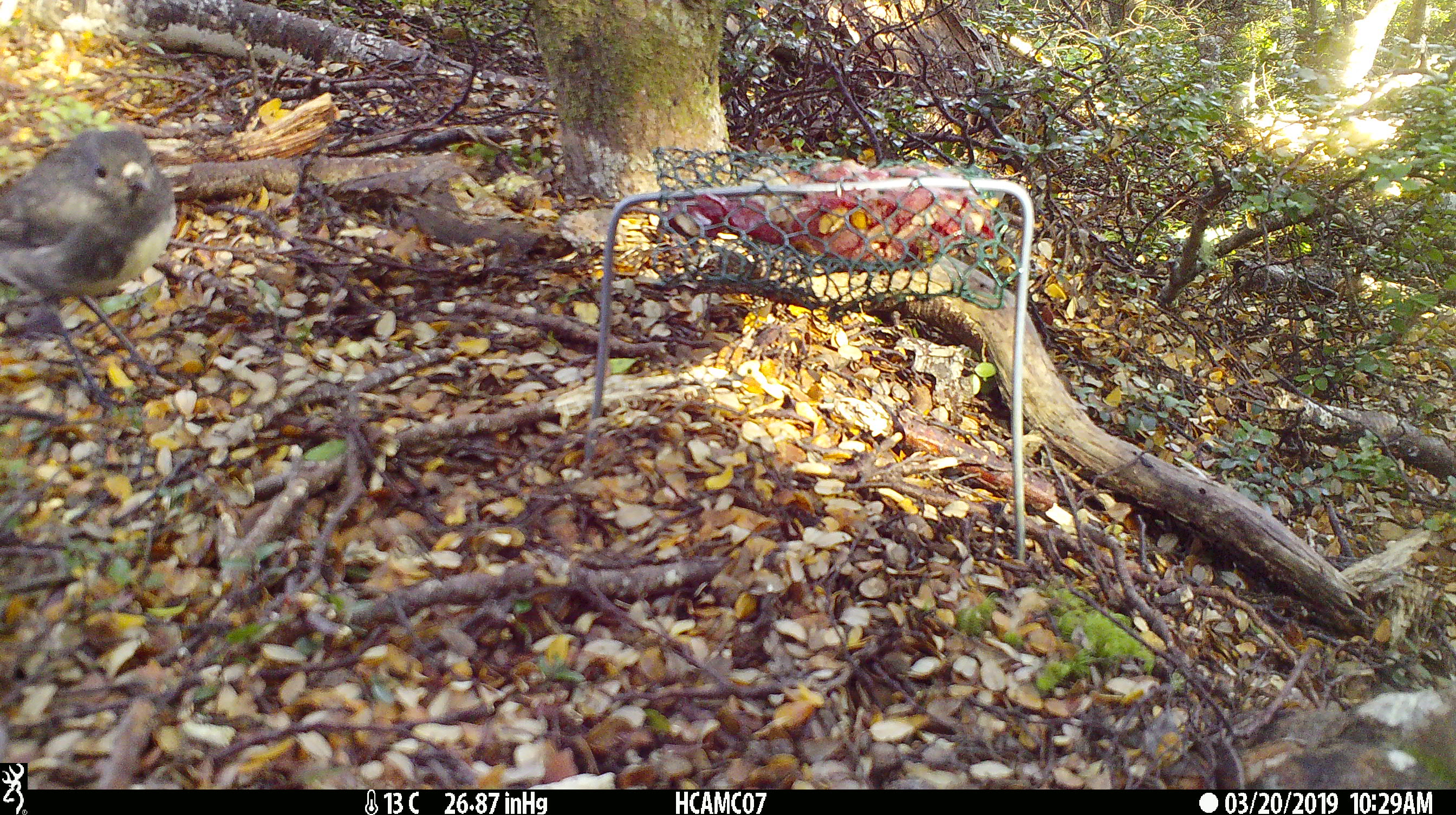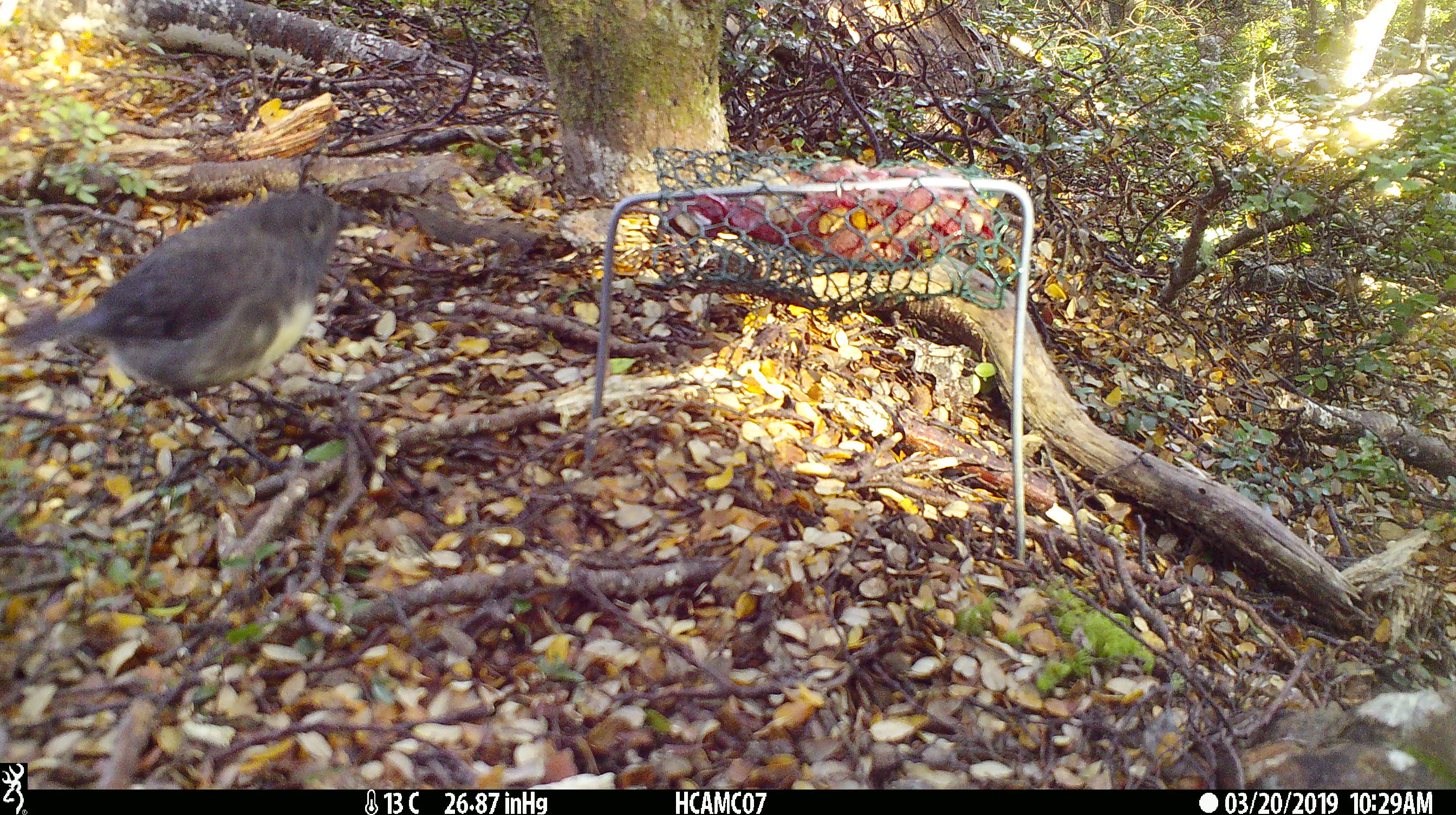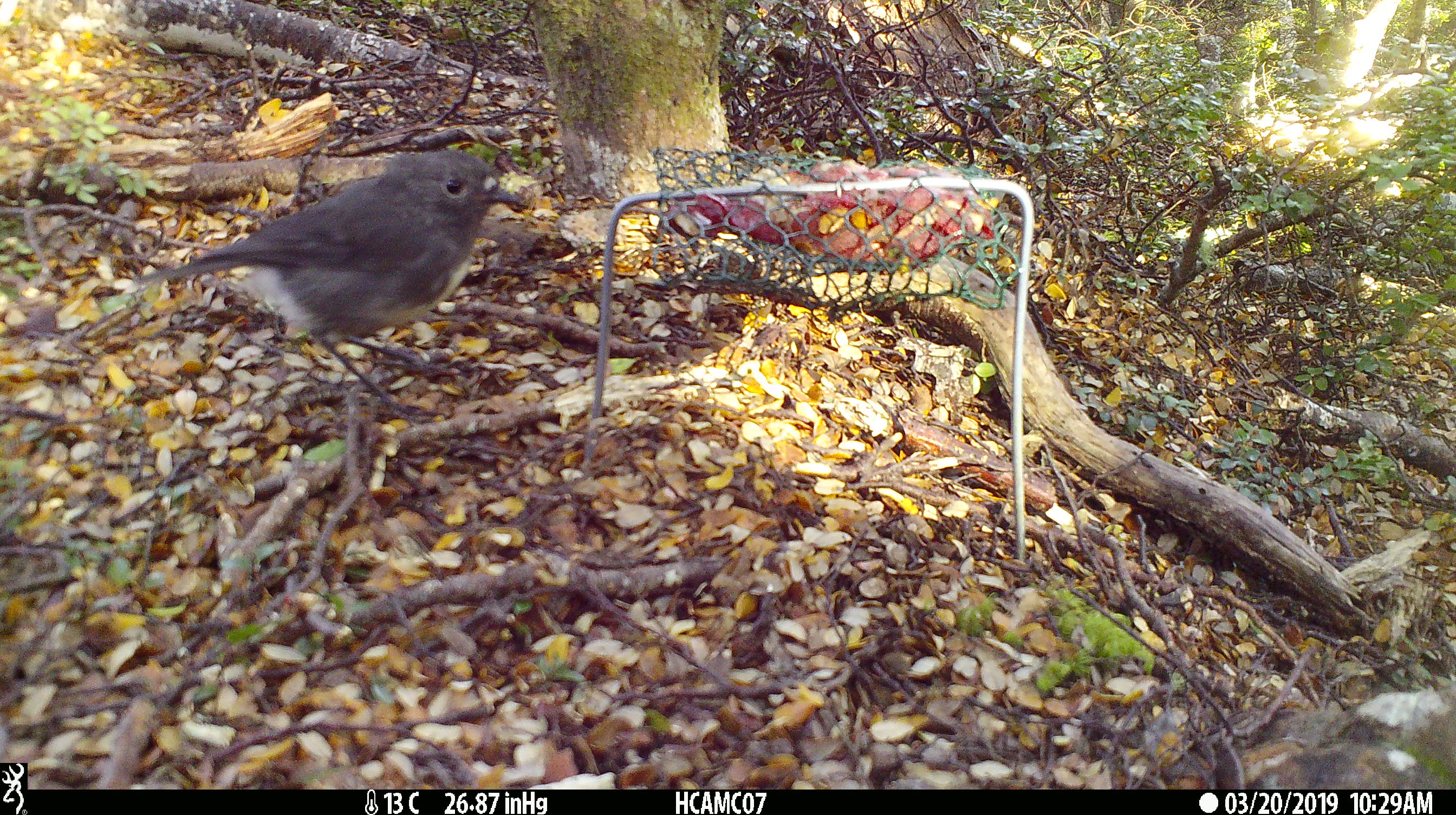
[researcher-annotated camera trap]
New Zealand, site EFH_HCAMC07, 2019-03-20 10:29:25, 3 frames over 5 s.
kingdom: Animalia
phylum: Chordata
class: Aves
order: Passeriformes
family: Petroicidae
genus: Petroica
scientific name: Petroica australis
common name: new zealand robin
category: robin